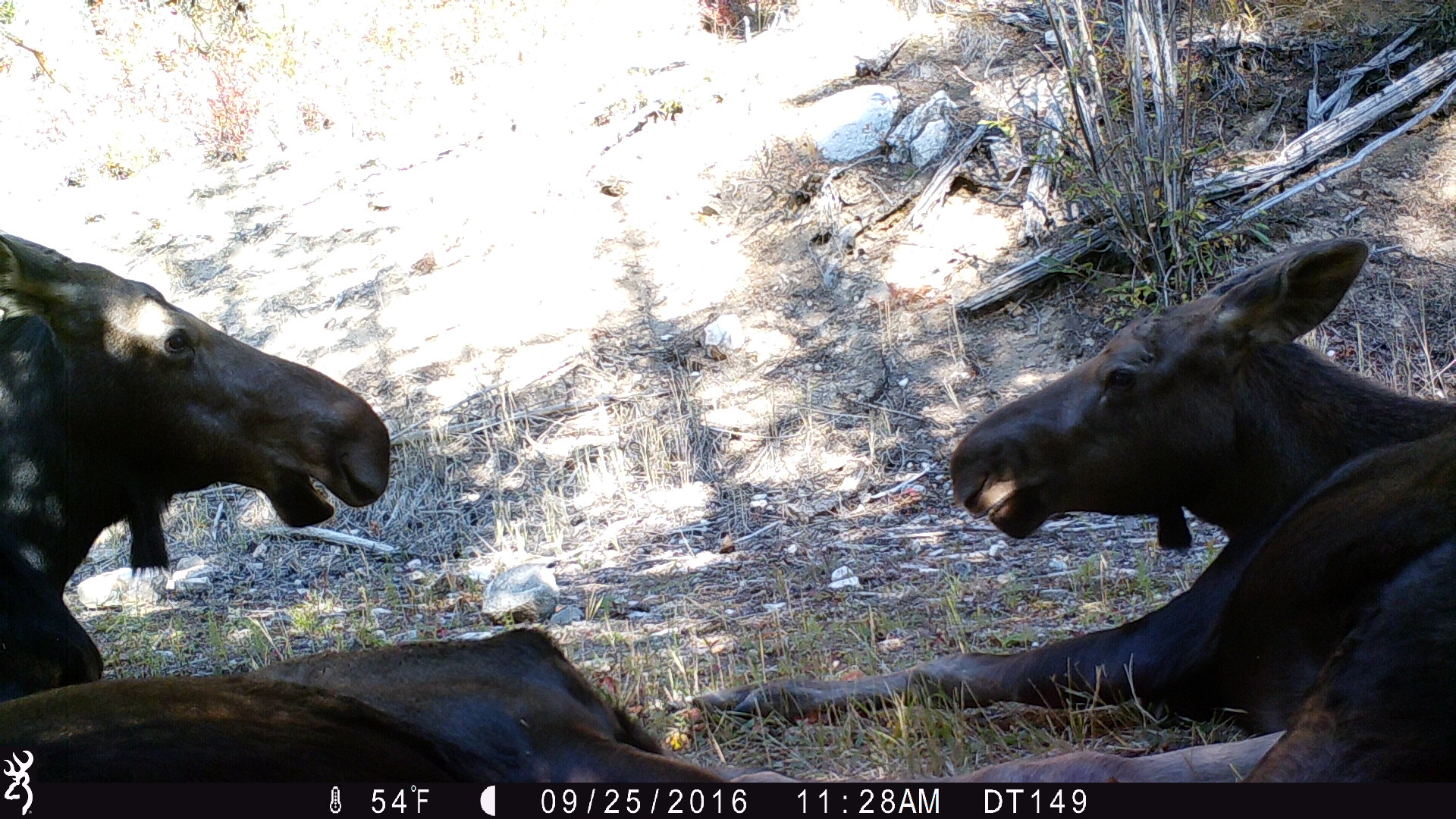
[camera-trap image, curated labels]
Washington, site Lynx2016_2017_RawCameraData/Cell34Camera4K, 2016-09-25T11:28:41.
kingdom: Animalia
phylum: Chordata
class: Mammalia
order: Artiodactyla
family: Cervidae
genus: Alces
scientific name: Alces alces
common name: moose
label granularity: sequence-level